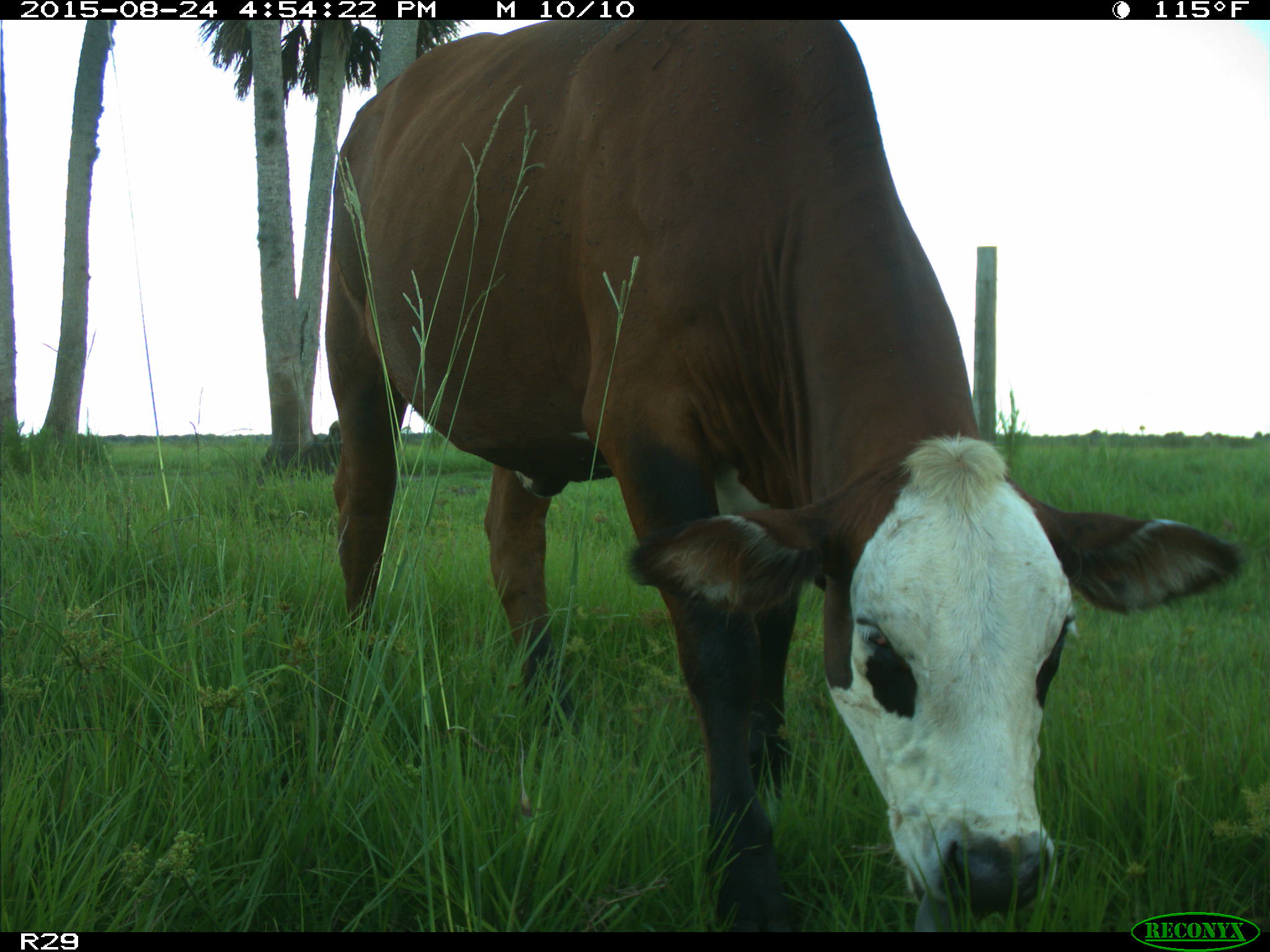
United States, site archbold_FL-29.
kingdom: Animalia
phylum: Chordata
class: Mammalia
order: Artiodactyla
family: Bovidae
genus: Bos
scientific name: Bos taurus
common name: domestic cow